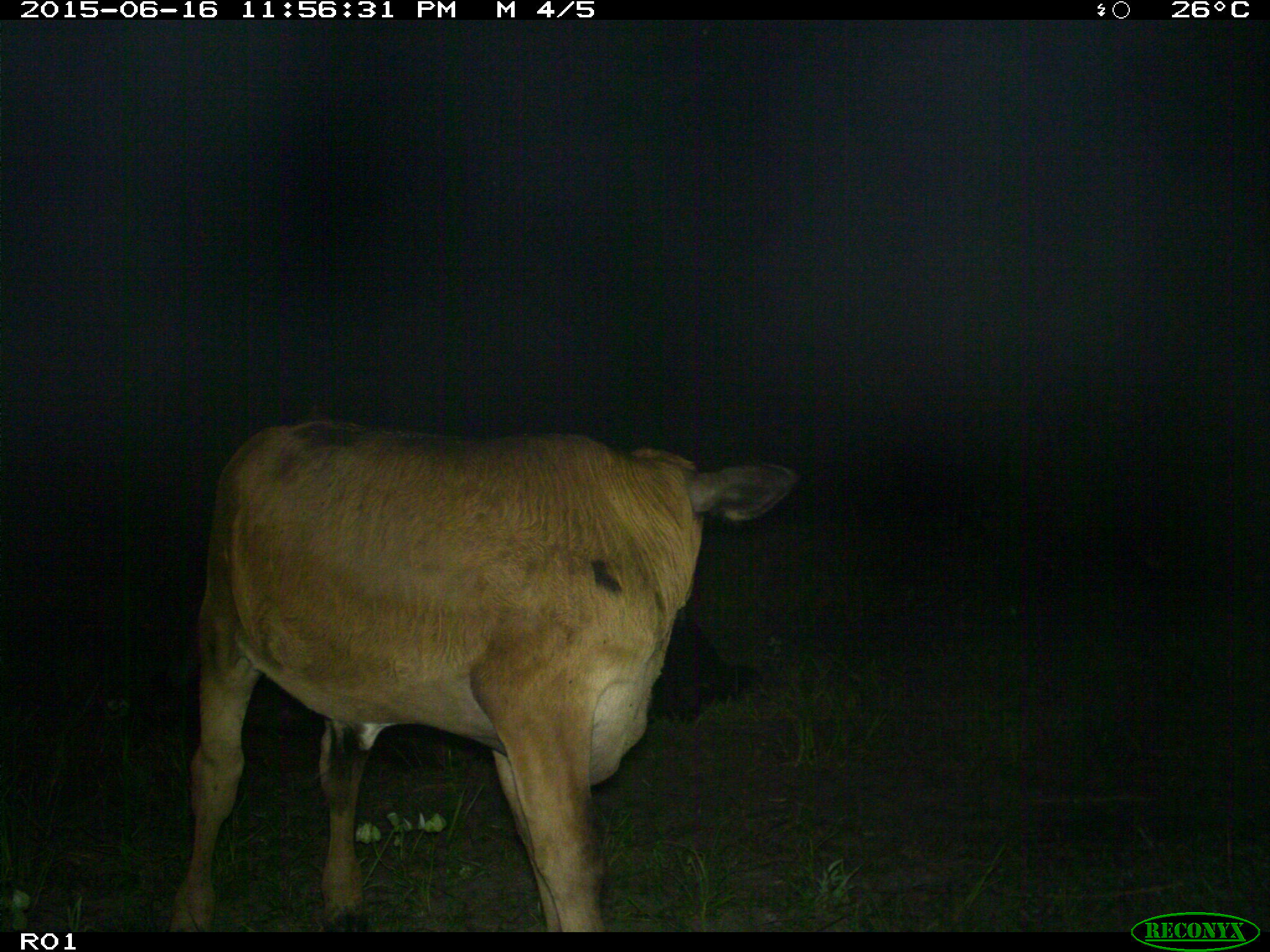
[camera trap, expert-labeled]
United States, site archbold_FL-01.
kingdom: Animalia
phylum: Chordata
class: Mammalia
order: Artiodactyla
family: Bovidae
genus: Bos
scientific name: Bos taurus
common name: domestic cow